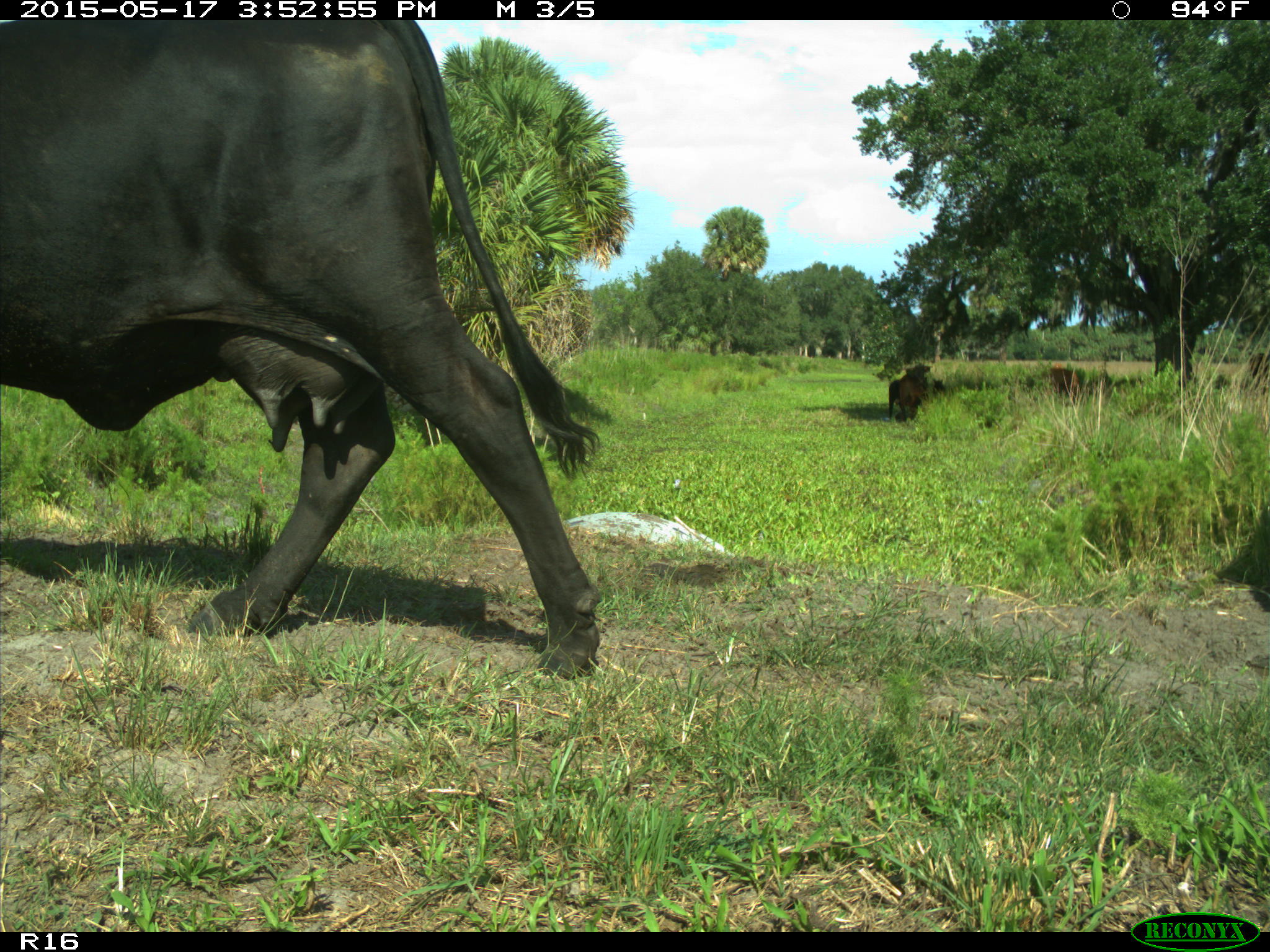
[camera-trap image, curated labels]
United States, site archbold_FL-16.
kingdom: Animalia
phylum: Chordata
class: Mammalia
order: Artiodactyla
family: Bovidae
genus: Bos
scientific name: Bos taurus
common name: domestic cow